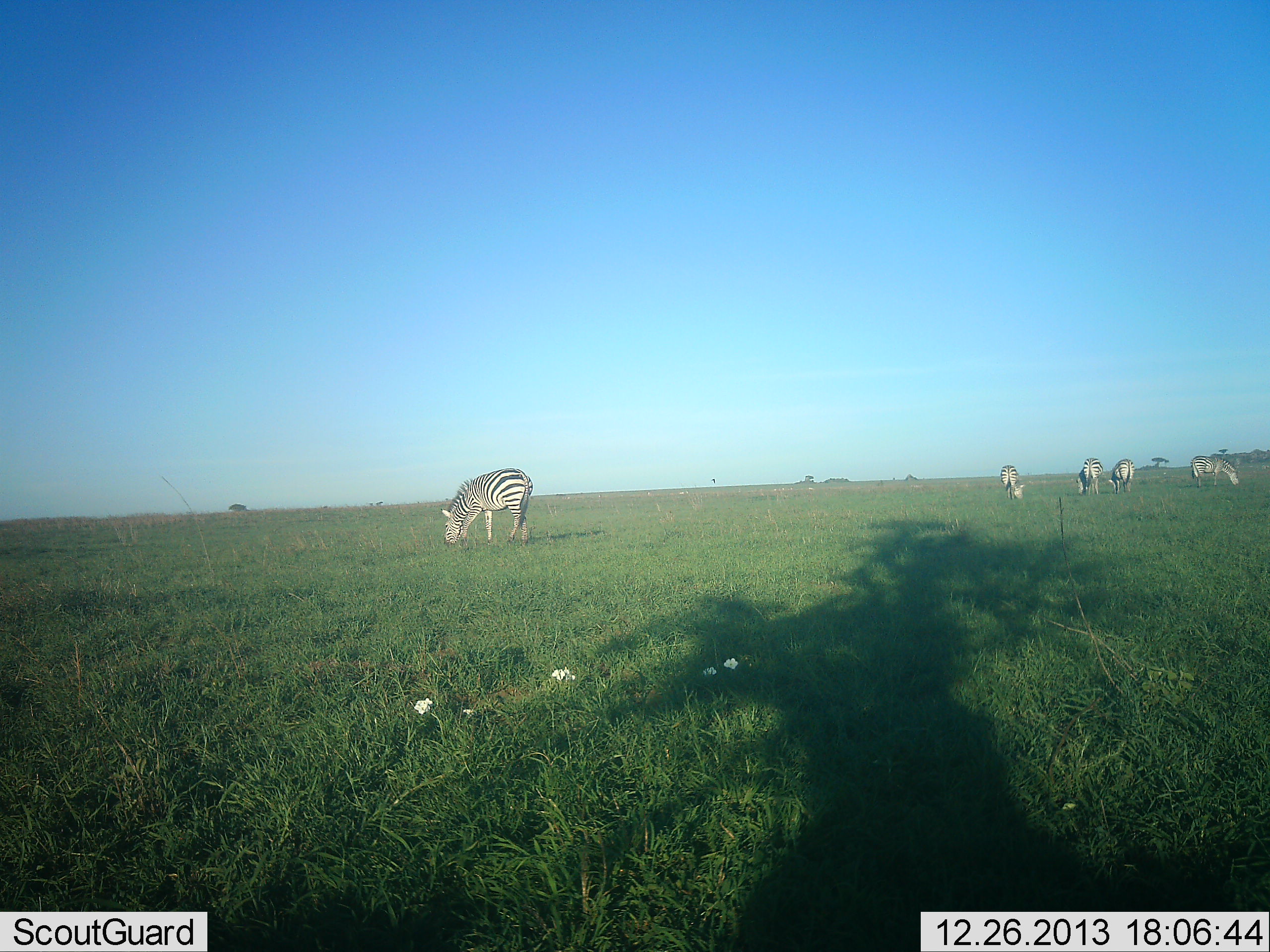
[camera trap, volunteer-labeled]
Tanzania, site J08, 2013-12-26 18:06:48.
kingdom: Animalia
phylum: Chordata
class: Mammalia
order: Perissodactyla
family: Equidae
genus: Equus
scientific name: Equus quagga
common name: plains zebra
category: zebra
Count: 5.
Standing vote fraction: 10%.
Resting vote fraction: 0%.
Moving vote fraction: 0%.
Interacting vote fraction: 0%.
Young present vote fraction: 0%.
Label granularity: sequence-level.